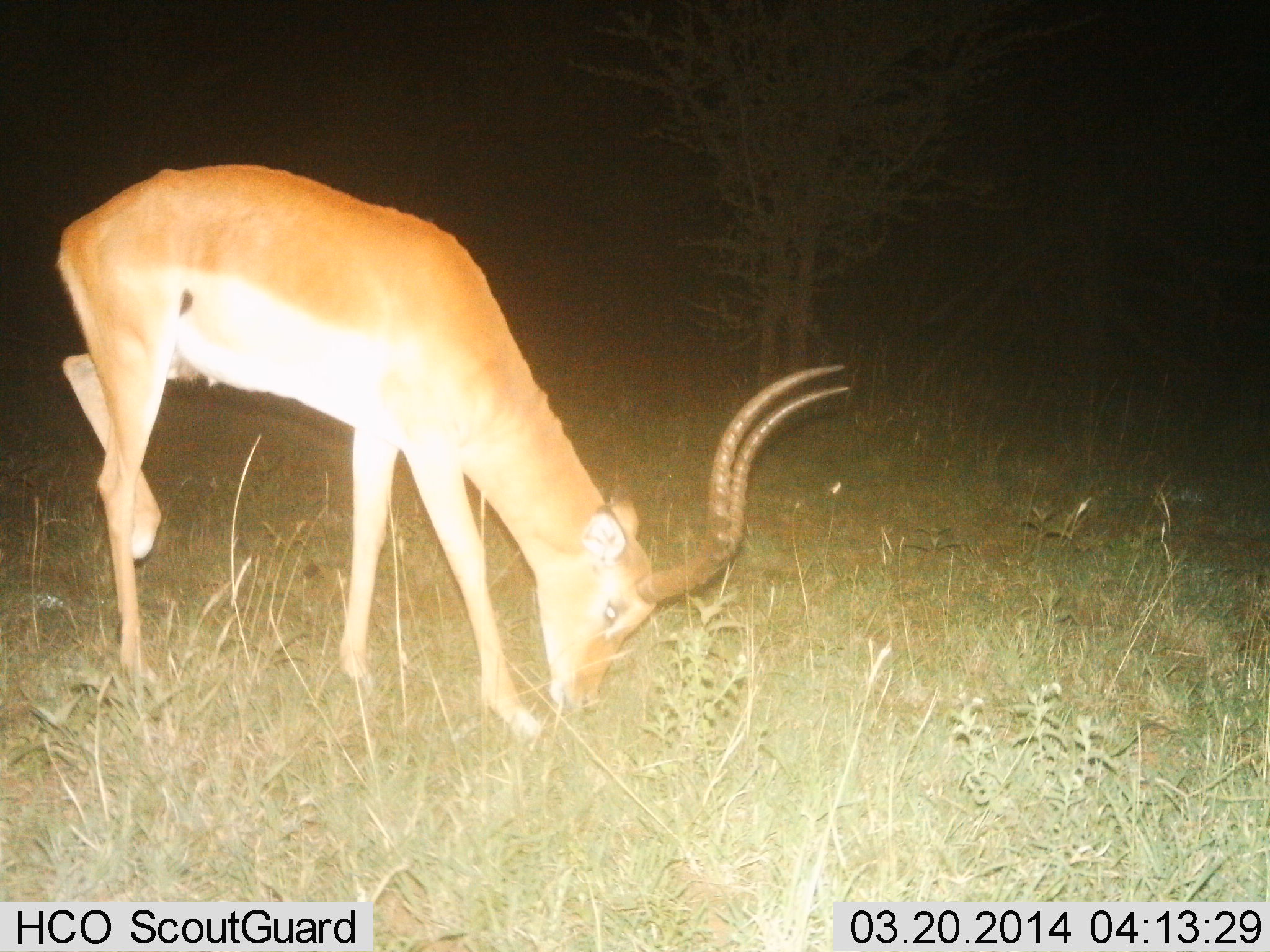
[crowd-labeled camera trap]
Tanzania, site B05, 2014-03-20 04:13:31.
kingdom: Animalia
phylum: Chordata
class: Mammalia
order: Artiodactyla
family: Bovidae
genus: Aepyceros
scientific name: Aepyceros melampus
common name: impala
Impala (Aepyceros melampus), count 1. Behavior (volunteer vote fractions): standing 30%, resting 0%, moving 10%, interacting 0%. Young present (vote fraction): 0%. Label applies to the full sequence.